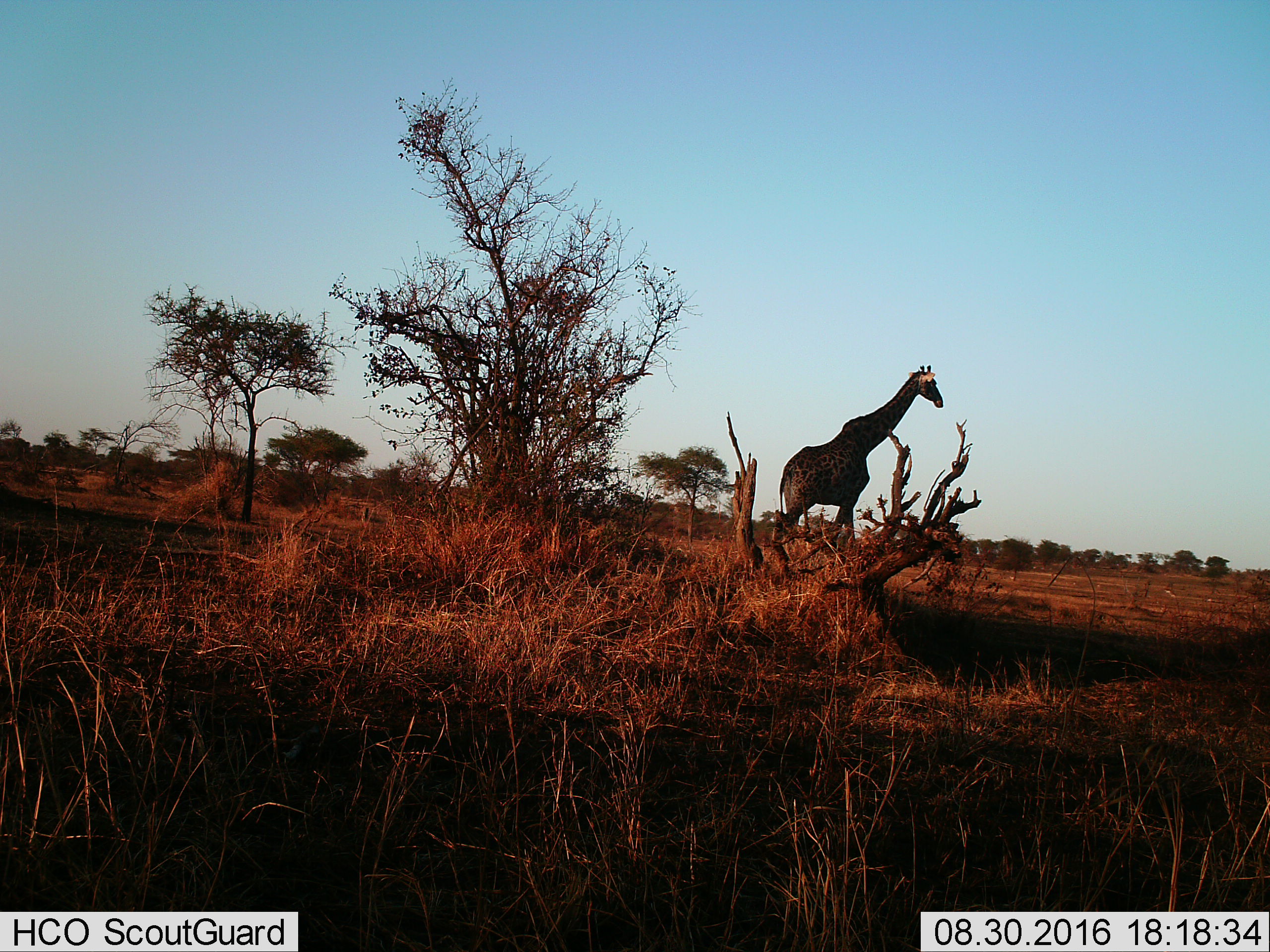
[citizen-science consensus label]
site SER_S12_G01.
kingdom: Animalia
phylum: Chordata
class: Mammalia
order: Artiodactyla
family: Giraffidae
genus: Giraffa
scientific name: Giraffa camelopardalis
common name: giraffe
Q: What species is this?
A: Giraffe (Giraffa camelopardalis).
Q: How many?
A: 1.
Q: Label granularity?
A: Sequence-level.